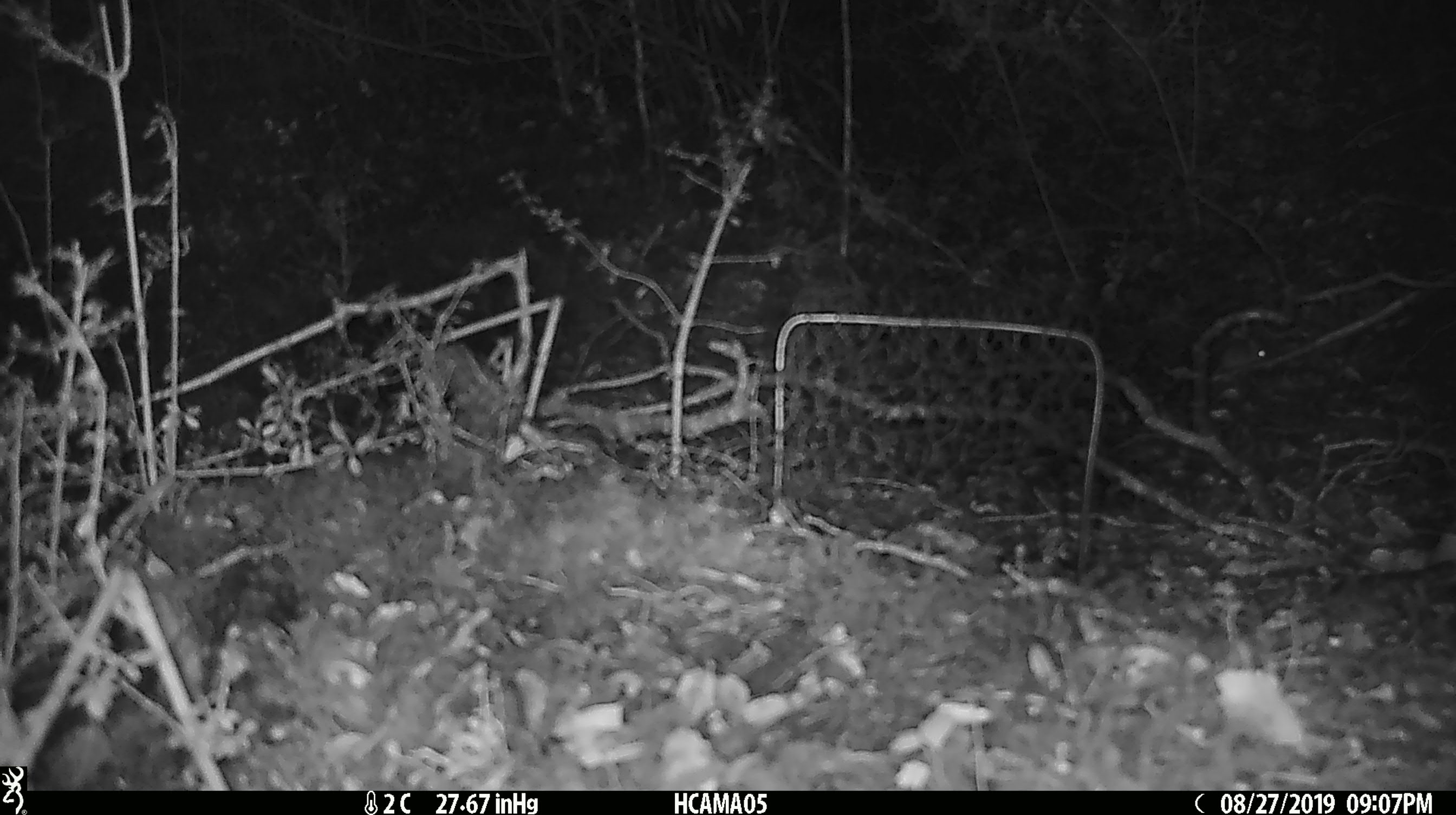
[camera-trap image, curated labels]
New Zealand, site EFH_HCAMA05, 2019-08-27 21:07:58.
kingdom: Animalia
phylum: Chordata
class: Mammalia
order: Rodentia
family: Muridae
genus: Mus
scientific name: Mus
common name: mouse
Mouse (Mus).